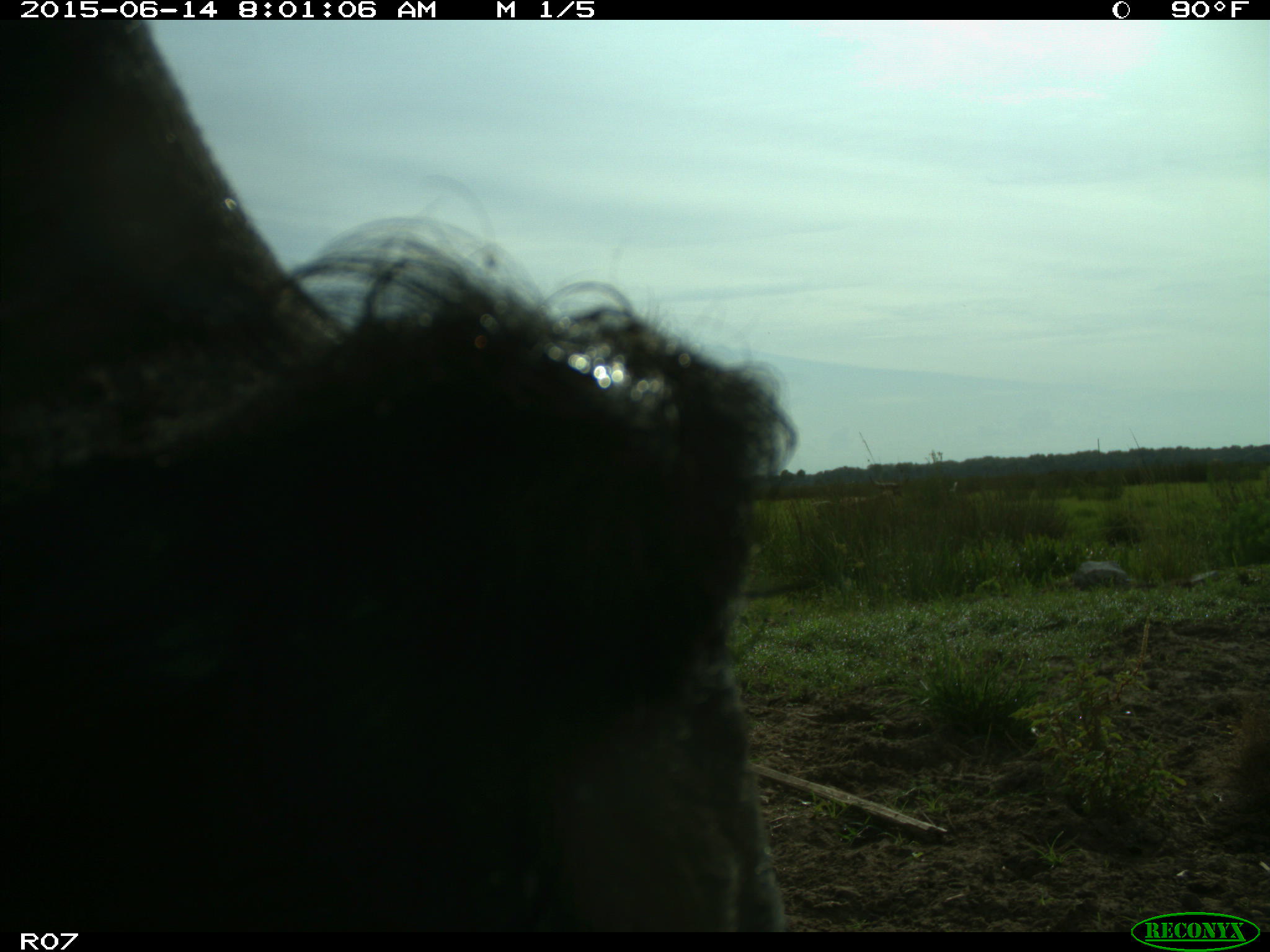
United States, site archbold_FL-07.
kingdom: Animalia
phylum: Chordata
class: Mammalia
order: Artiodactyla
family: Bovidae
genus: Bos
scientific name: Bos taurus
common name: domestic cow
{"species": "Bos taurus (domestic cow)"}